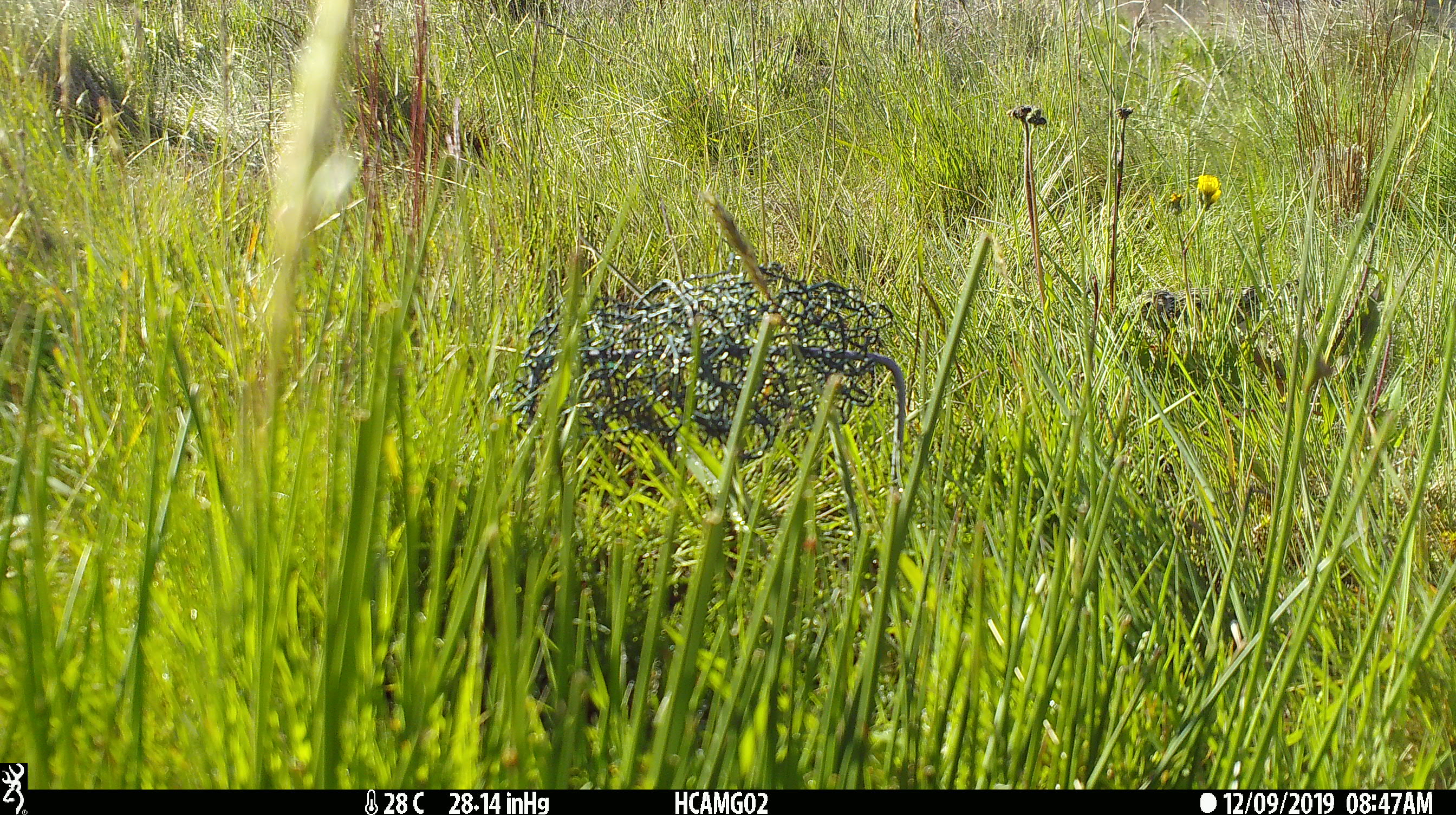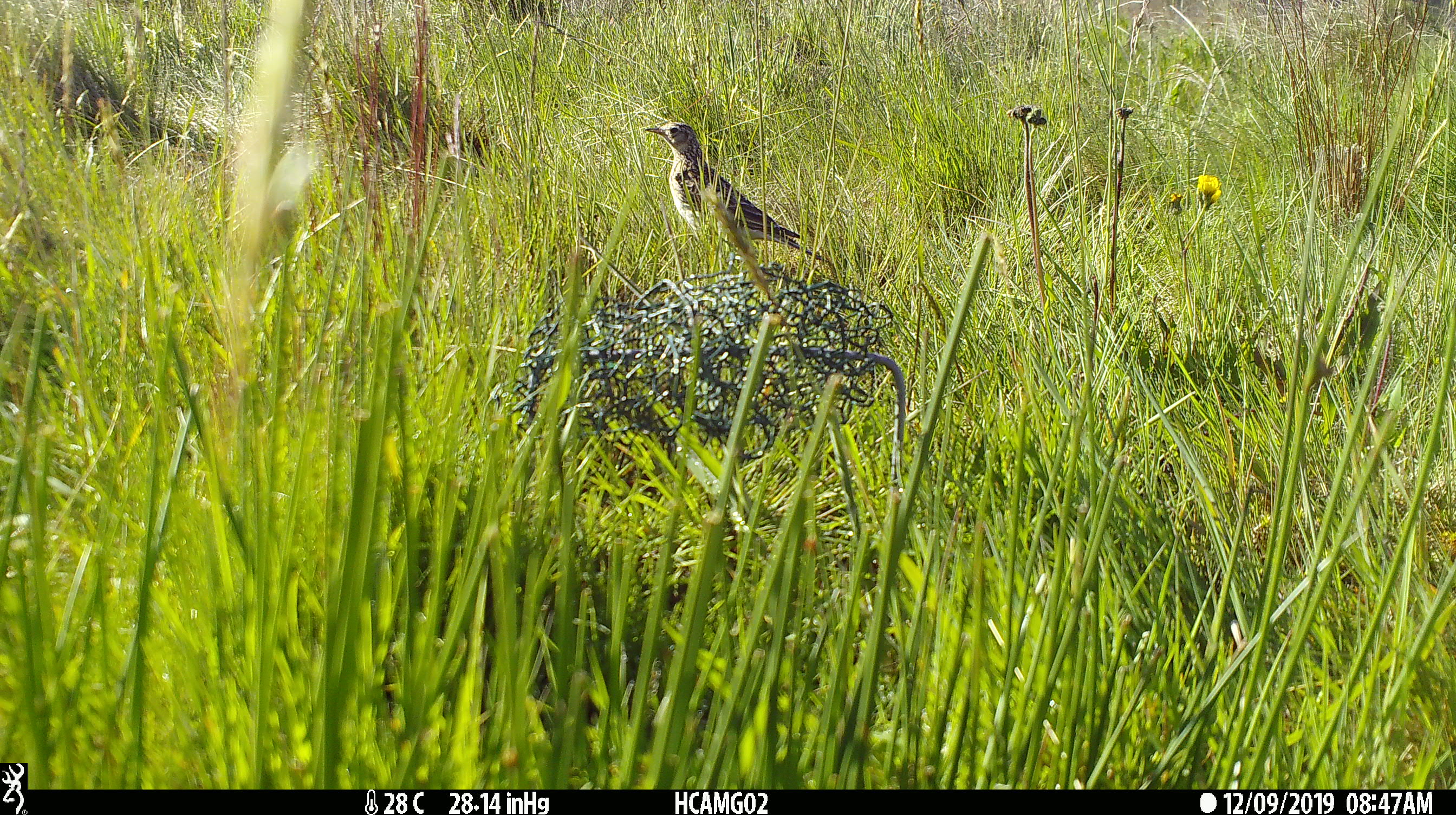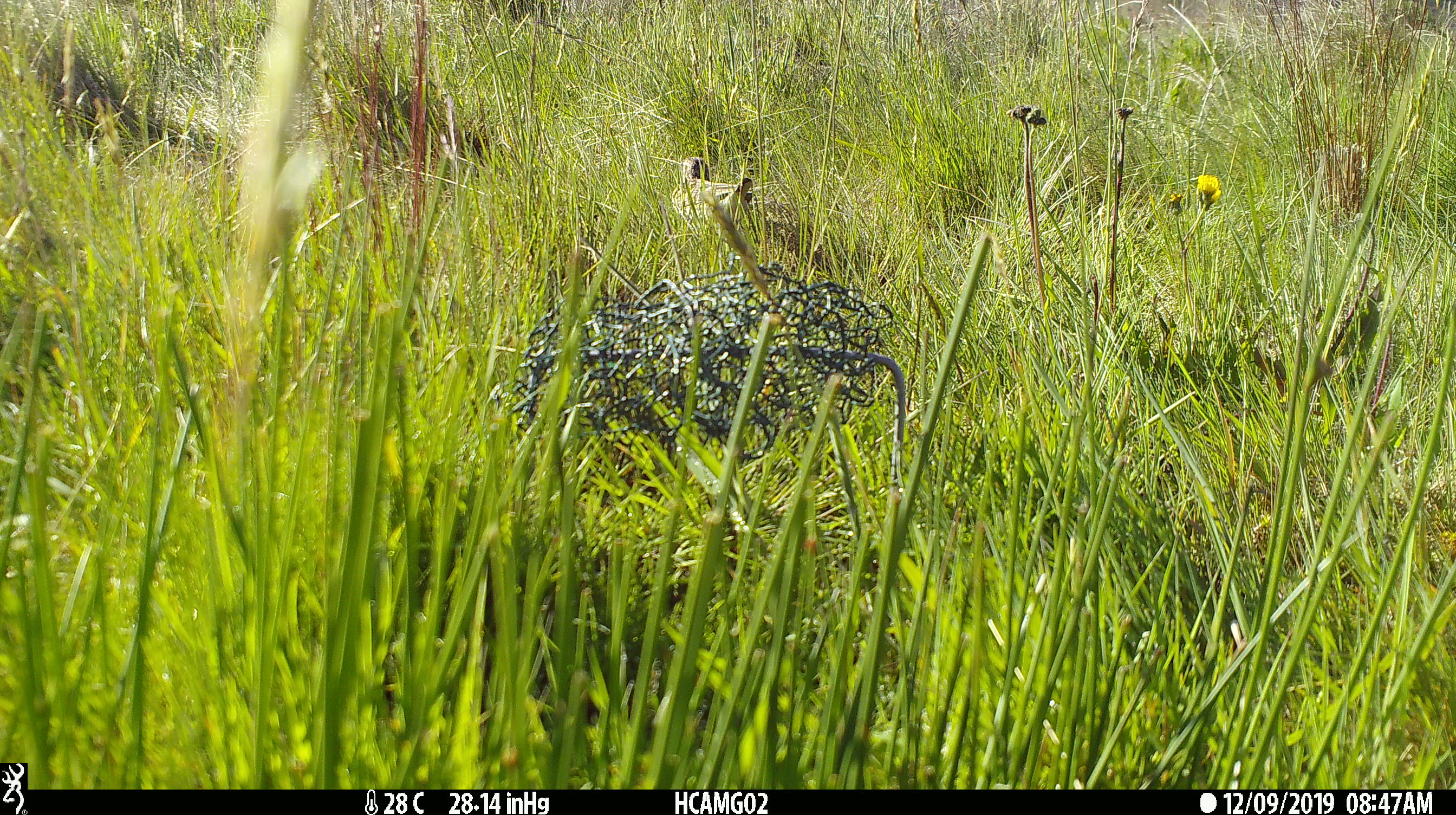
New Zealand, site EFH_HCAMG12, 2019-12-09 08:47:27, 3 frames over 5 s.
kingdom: Animalia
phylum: Chordata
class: Aves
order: Passeriformes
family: Motacillidae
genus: Anthus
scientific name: Anthus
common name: pipit